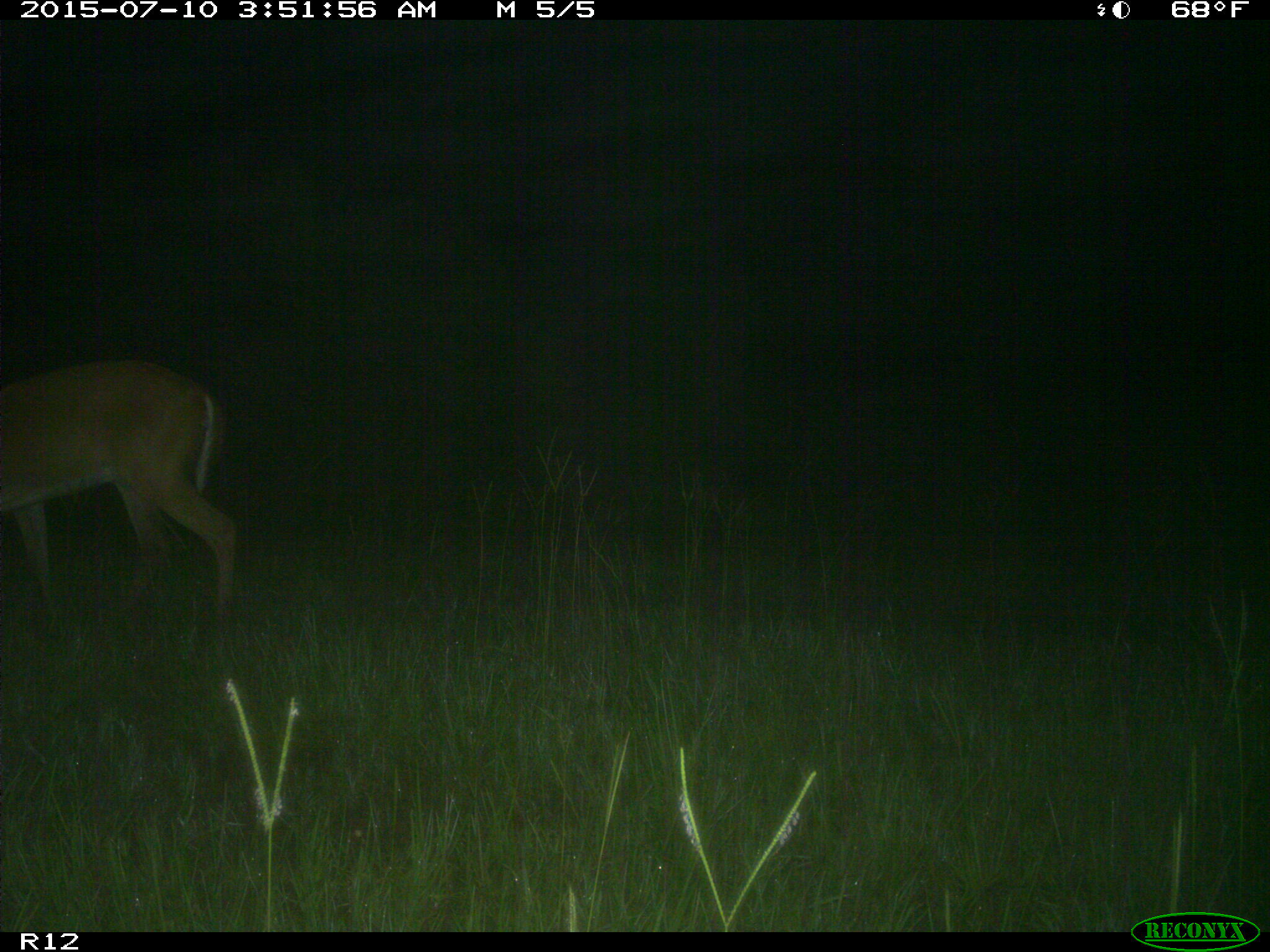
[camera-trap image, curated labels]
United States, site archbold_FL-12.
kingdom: Animalia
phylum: Chordata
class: Mammalia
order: Artiodactyla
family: Cervidae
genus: Odocoileus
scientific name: Odocoileus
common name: deer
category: unidentified deer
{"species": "unidentified deer (deer) (Odocoileus)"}